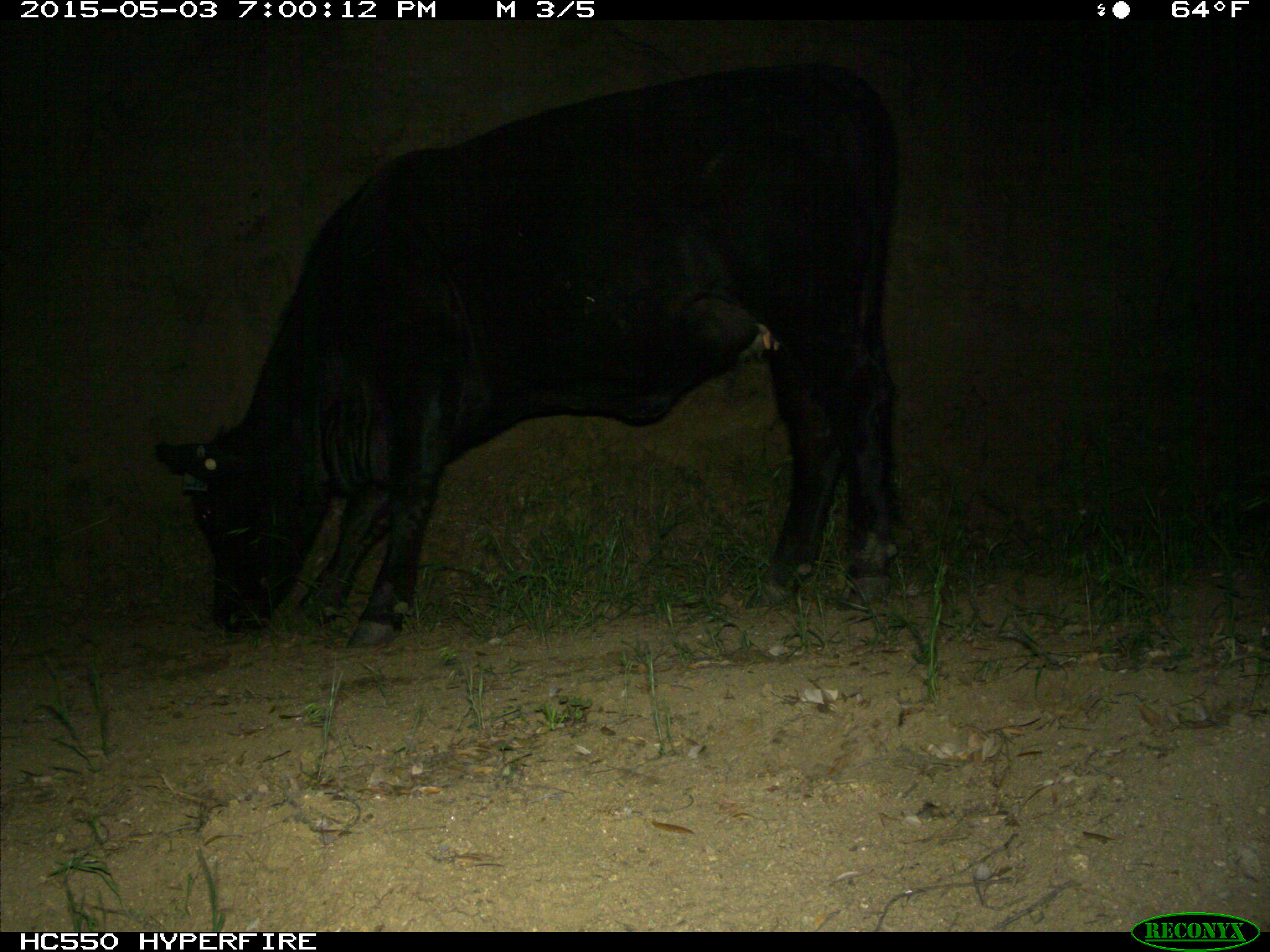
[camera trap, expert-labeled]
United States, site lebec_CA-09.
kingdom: Animalia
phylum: Chordata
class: Mammalia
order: Artiodactyla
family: Bovidae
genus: Bos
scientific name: Bos taurus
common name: domestic cow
Bos taurus (domestic cow).